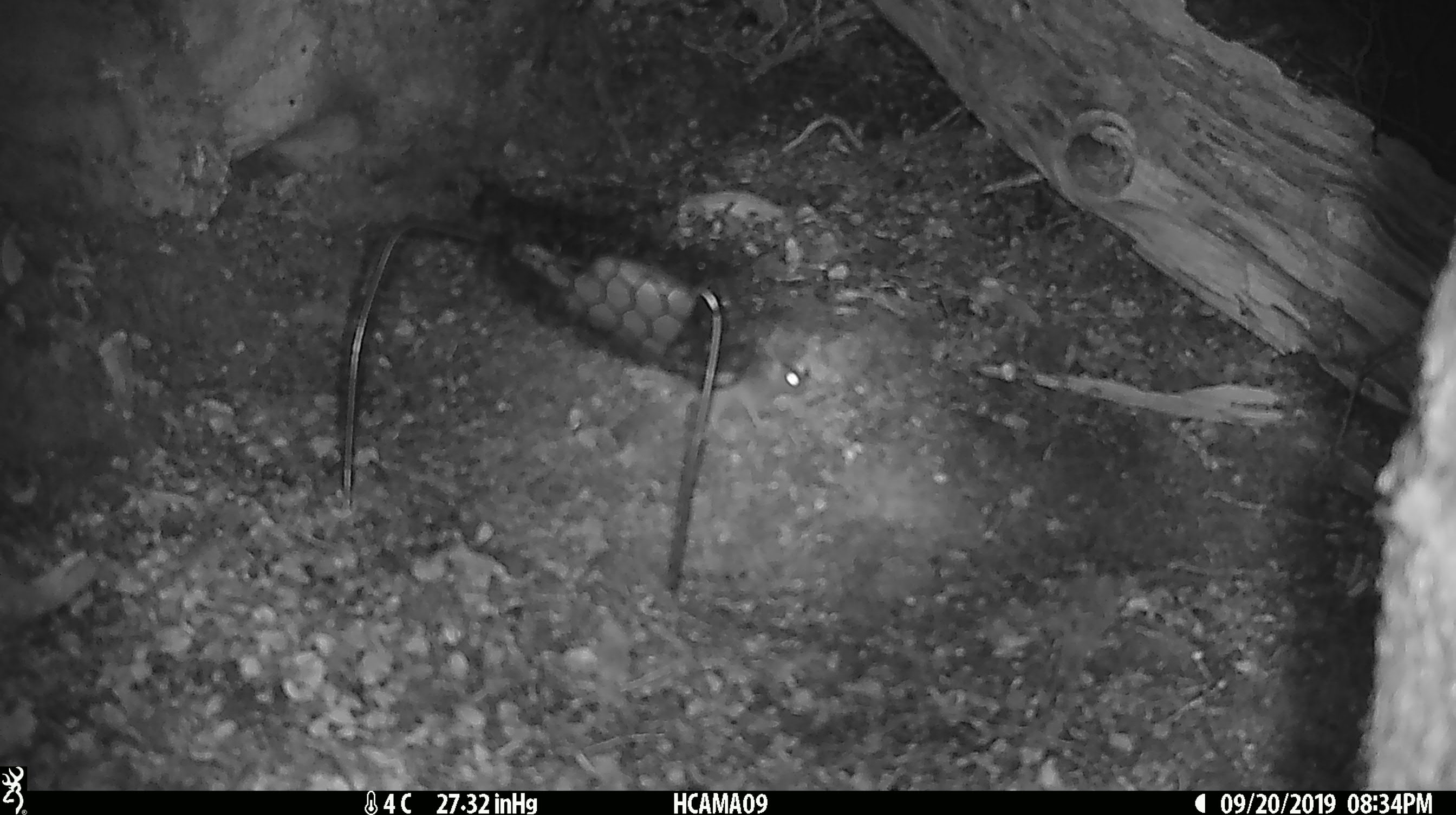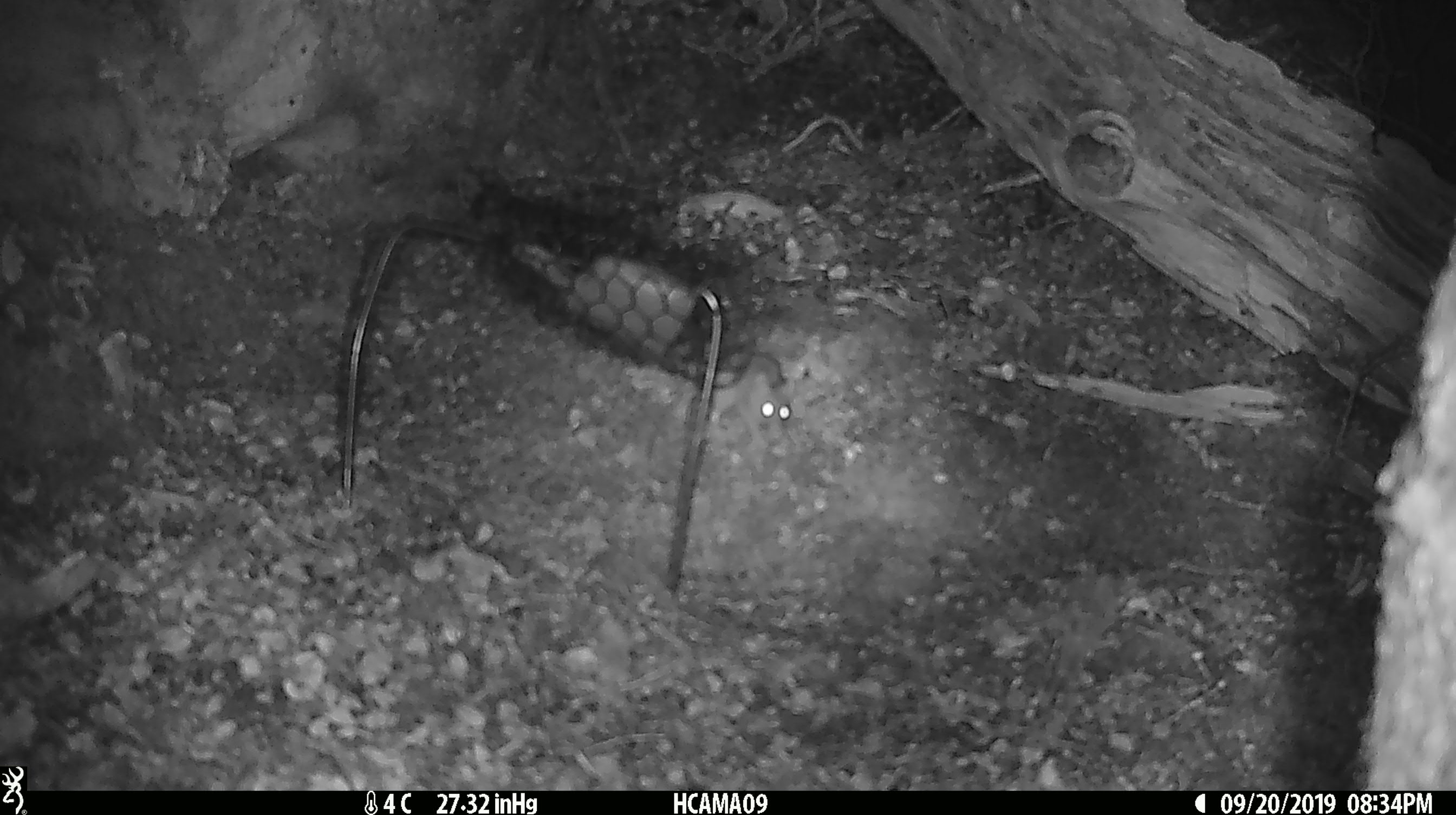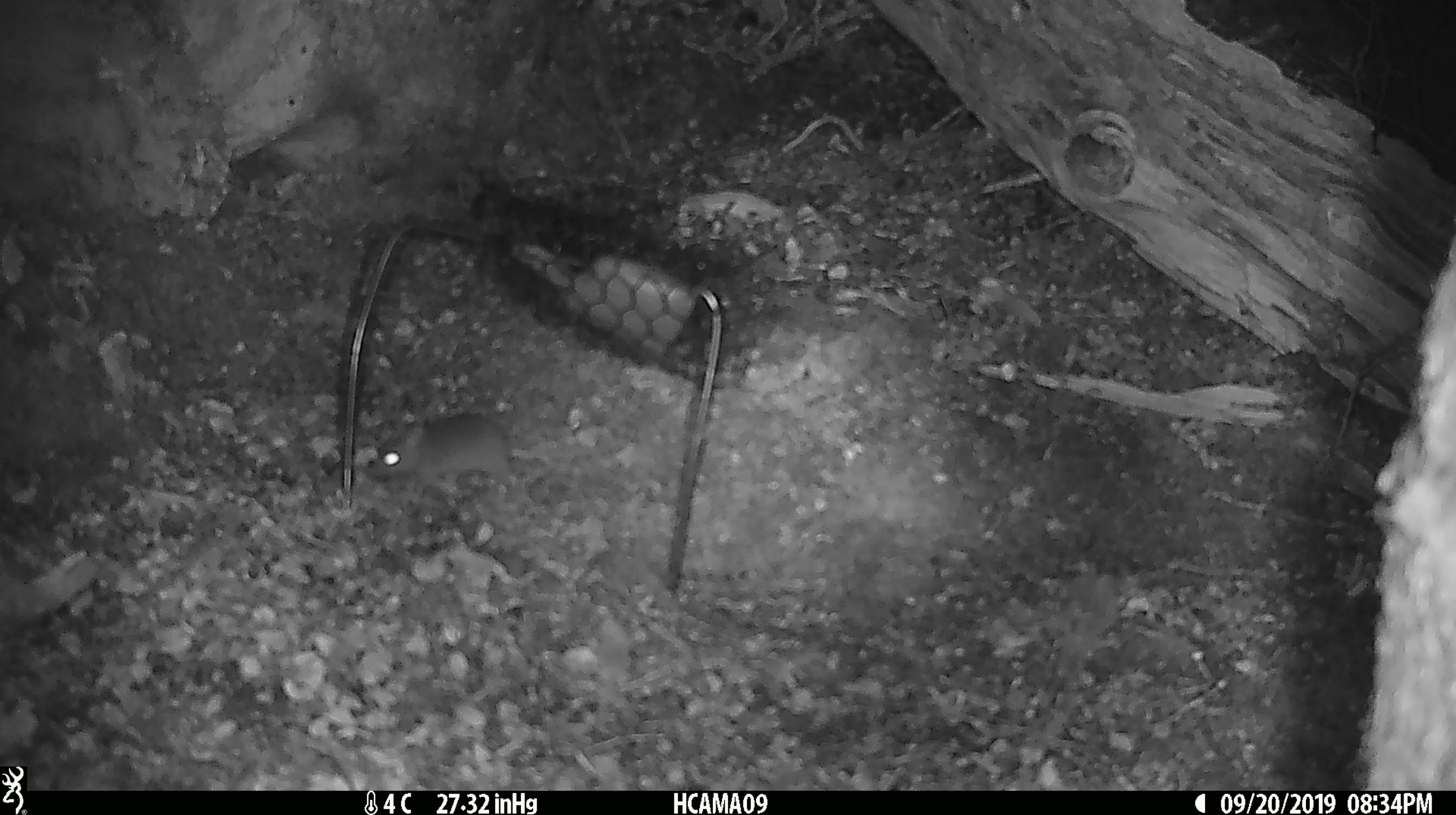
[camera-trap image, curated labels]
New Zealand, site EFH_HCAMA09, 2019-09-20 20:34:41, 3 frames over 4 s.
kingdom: Animalia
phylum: Chordata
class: Mammalia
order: Rodentia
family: Muridae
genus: Mus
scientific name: Mus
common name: mouse